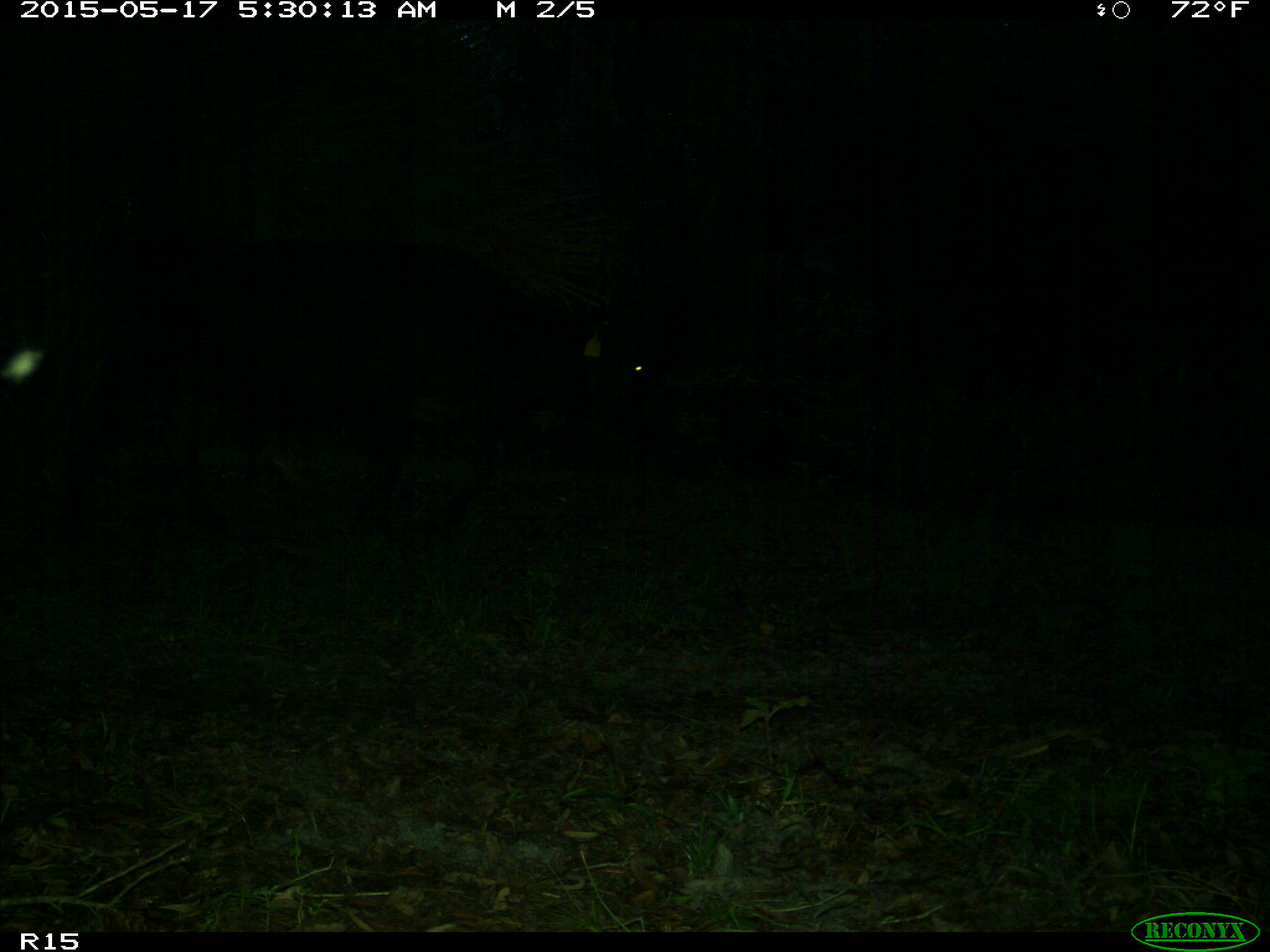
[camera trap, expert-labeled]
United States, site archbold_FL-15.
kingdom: Animalia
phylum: Chordata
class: Mammalia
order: Artiodactyla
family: Bovidae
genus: Bos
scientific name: Bos taurus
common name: domestic cow